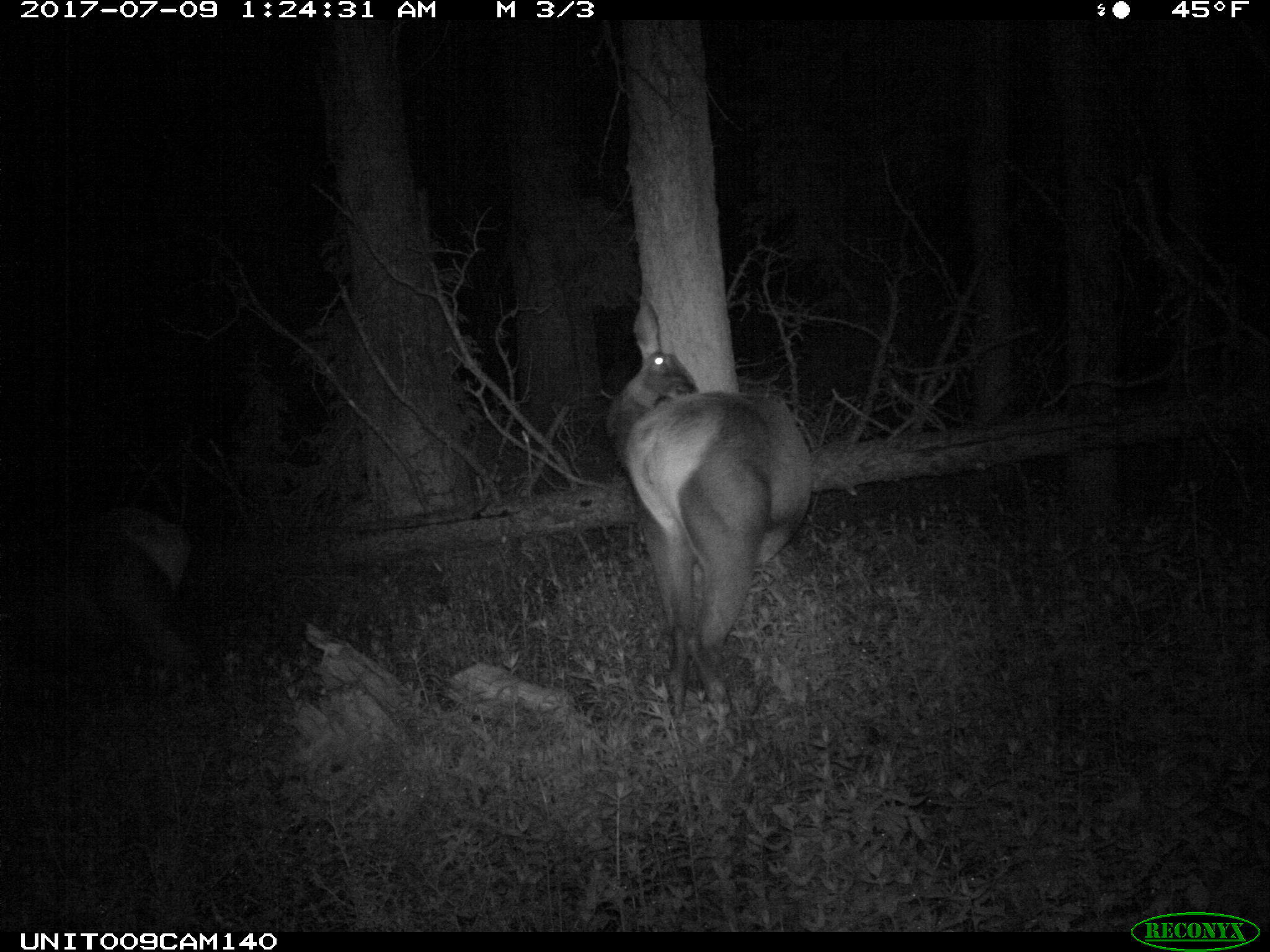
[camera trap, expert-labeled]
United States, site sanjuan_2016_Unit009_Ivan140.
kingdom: Animalia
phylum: Chordata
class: Mammalia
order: Artiodactyla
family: Cervidae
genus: Cervus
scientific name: Cervus elaphus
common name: red deer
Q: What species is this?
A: Cervus elaphus (red deer).